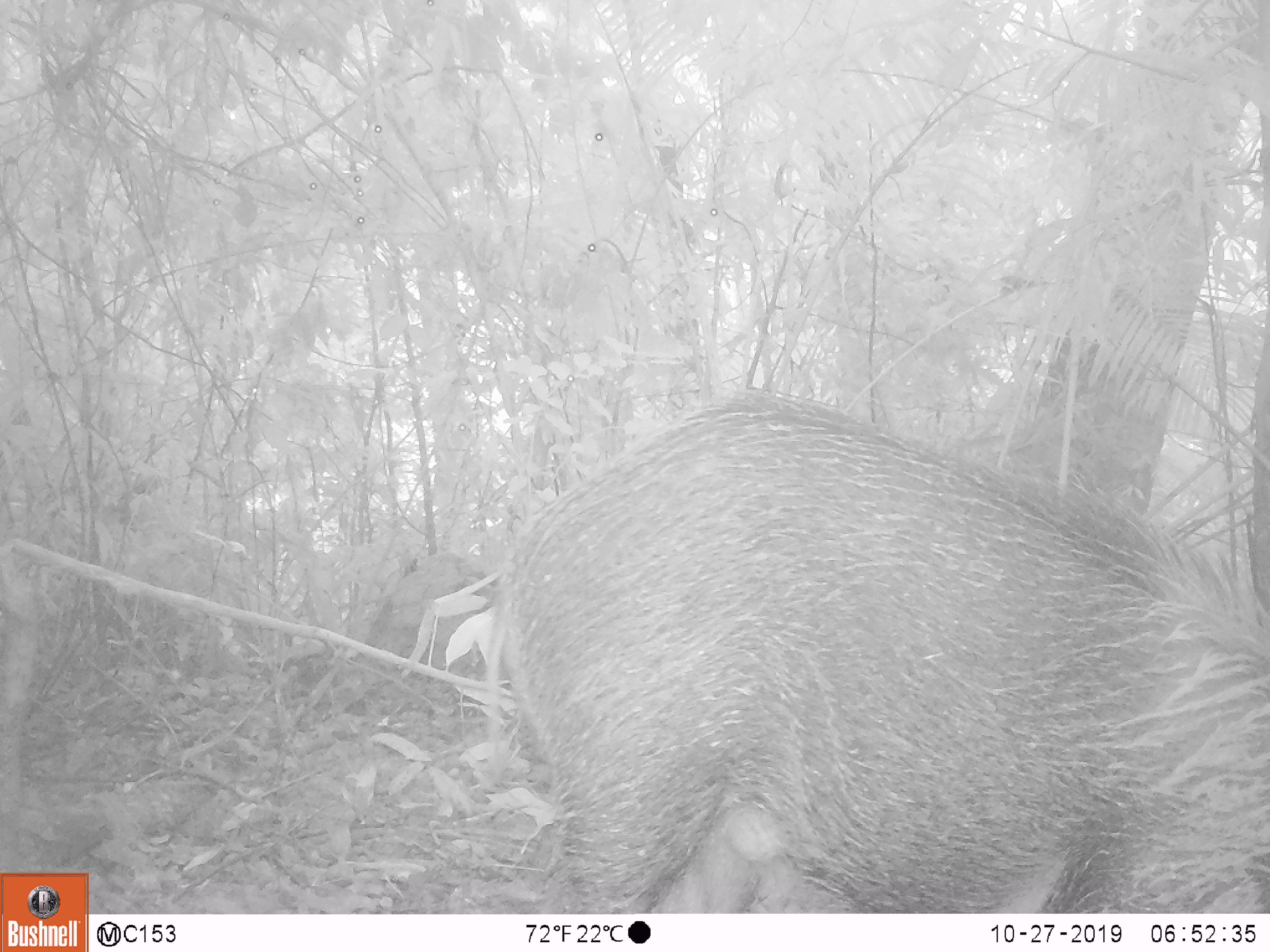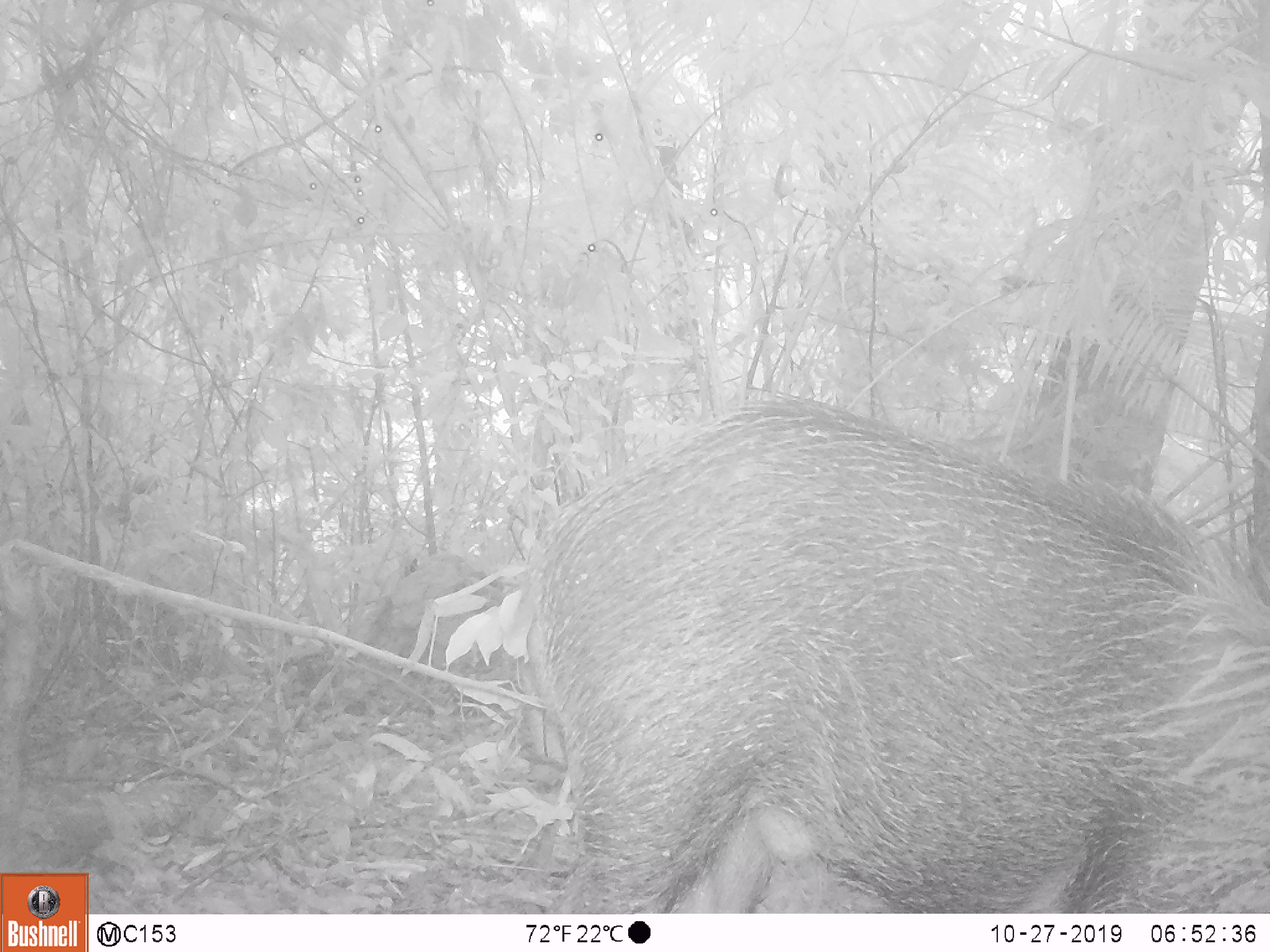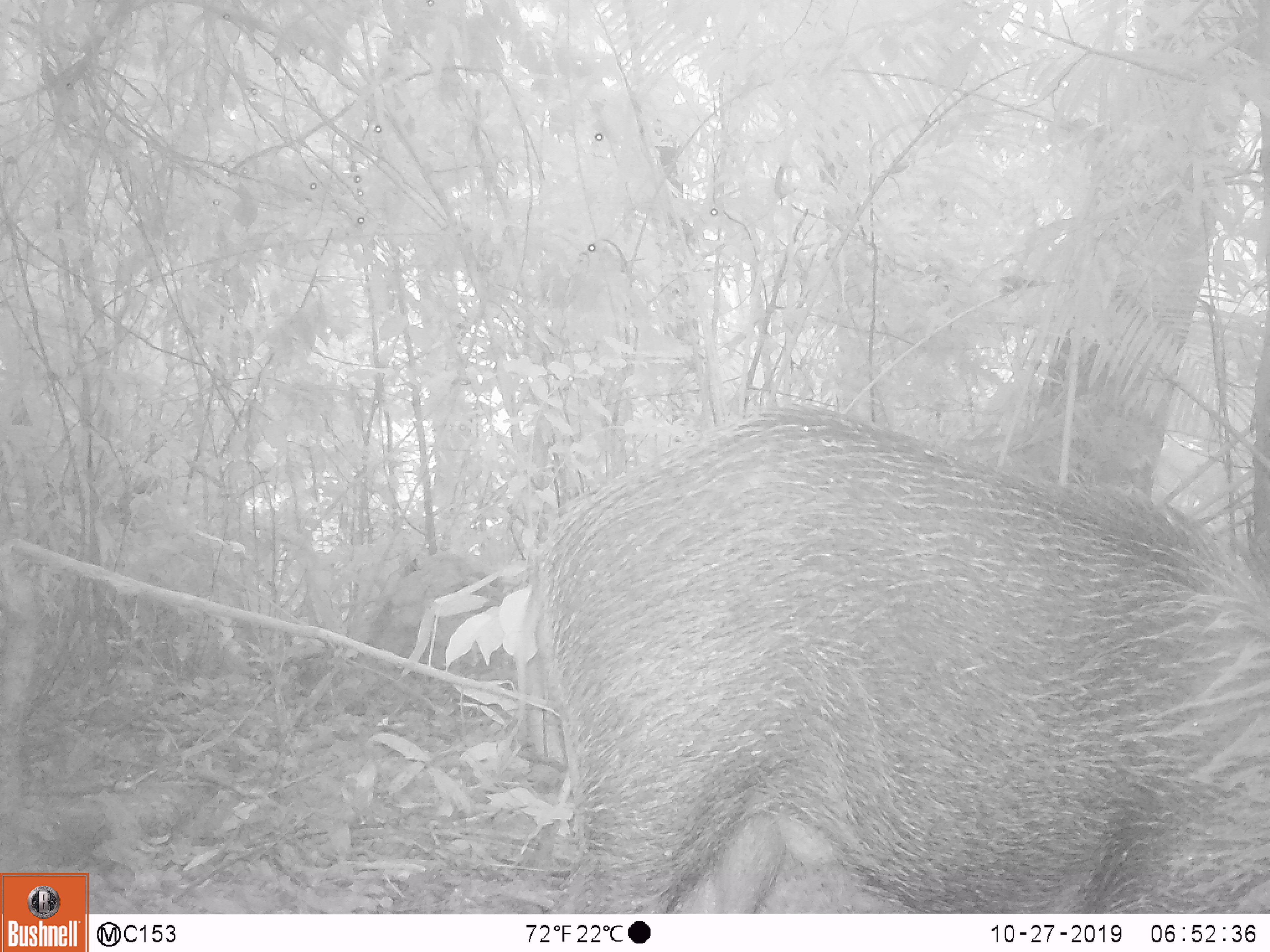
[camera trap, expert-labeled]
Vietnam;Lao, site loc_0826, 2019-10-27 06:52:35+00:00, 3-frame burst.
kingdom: Animalia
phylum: Chordata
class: Mammalia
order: Artiodactyla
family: Suidae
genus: Sus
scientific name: Sus scrofa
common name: eurasian wild pig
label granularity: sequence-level